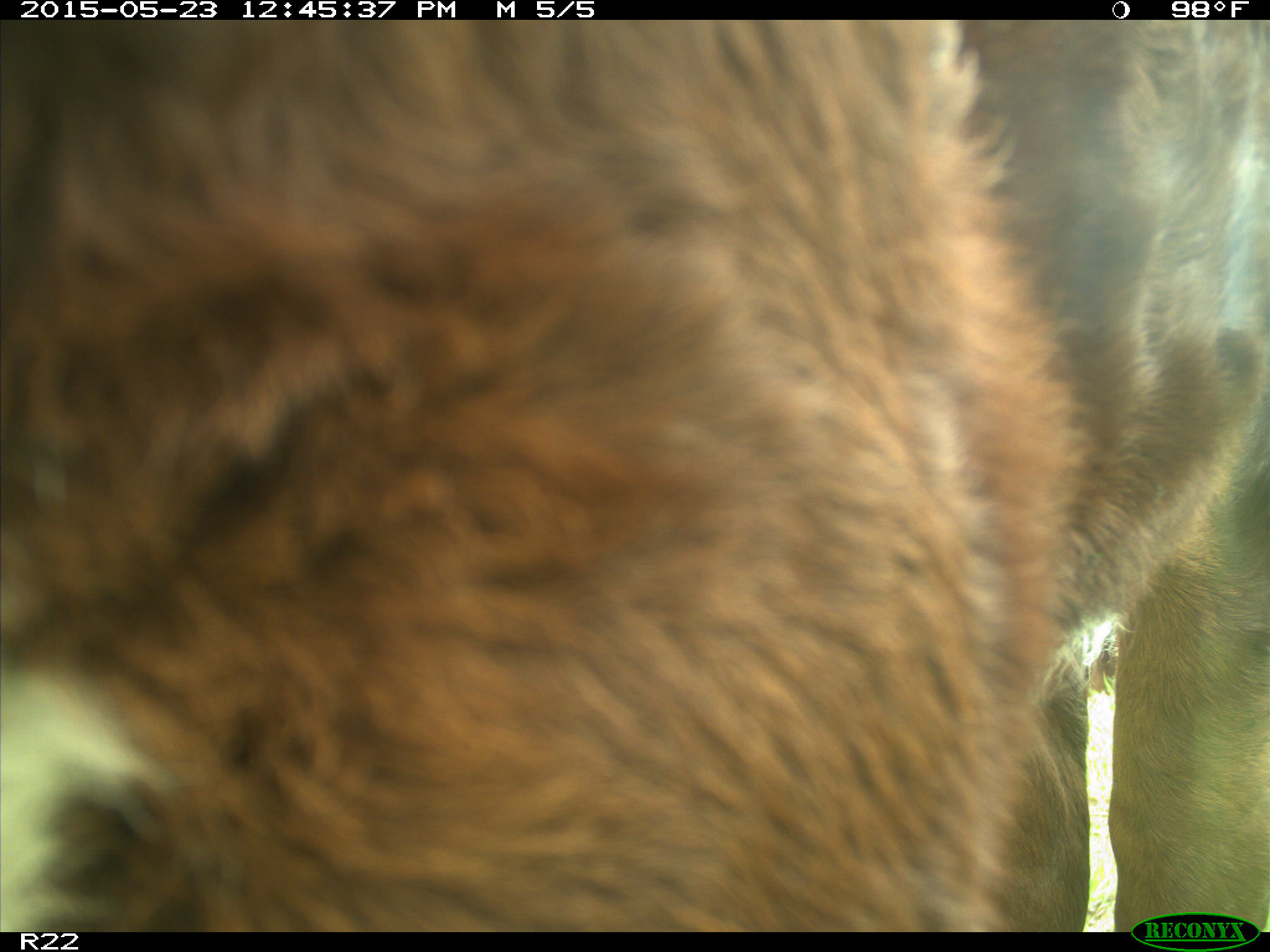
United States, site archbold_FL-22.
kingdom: Animalia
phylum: Chordata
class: Mammalia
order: Artiodactyla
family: Bovidae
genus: Bos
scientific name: Bos taurus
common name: domestic cow